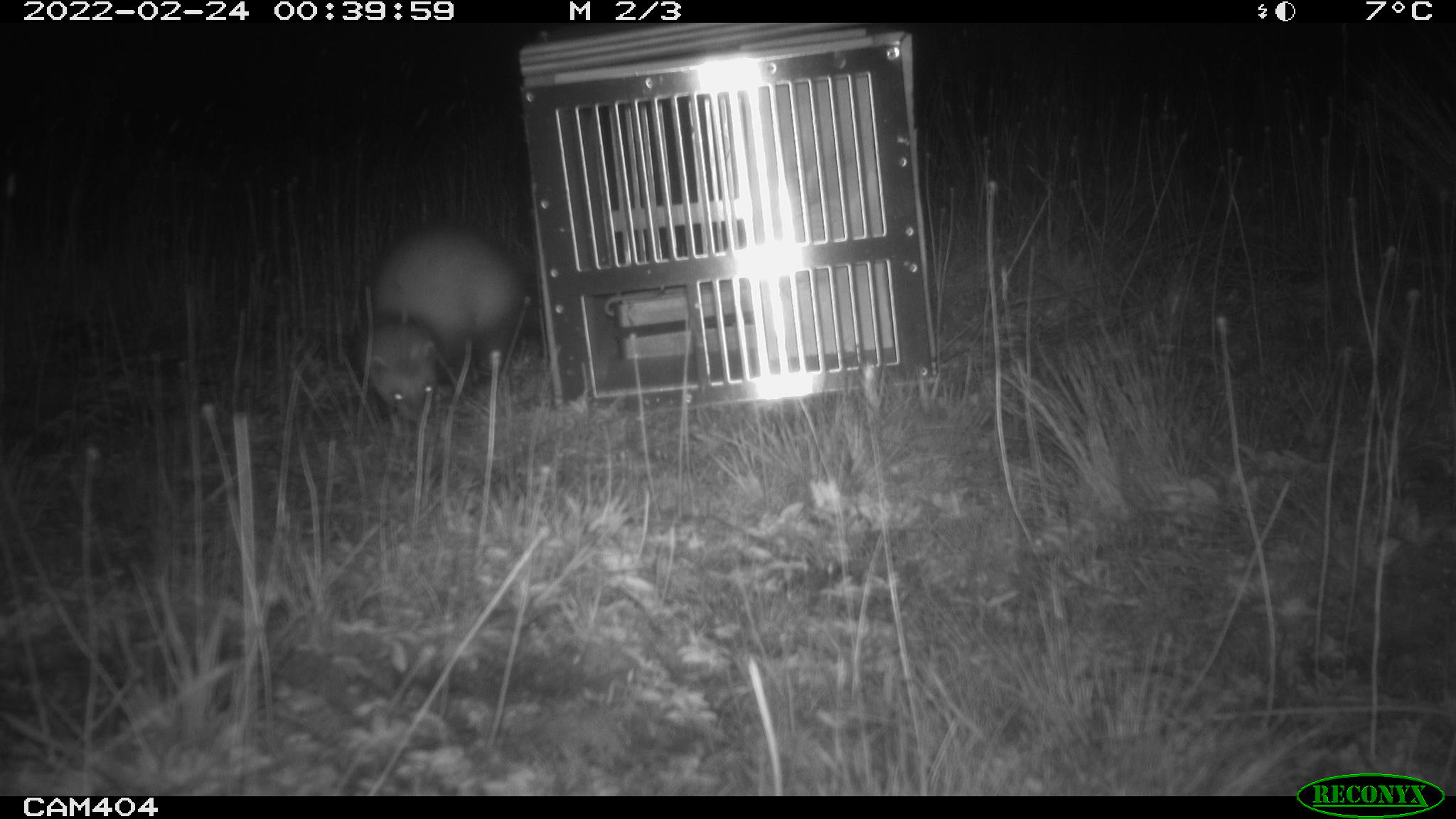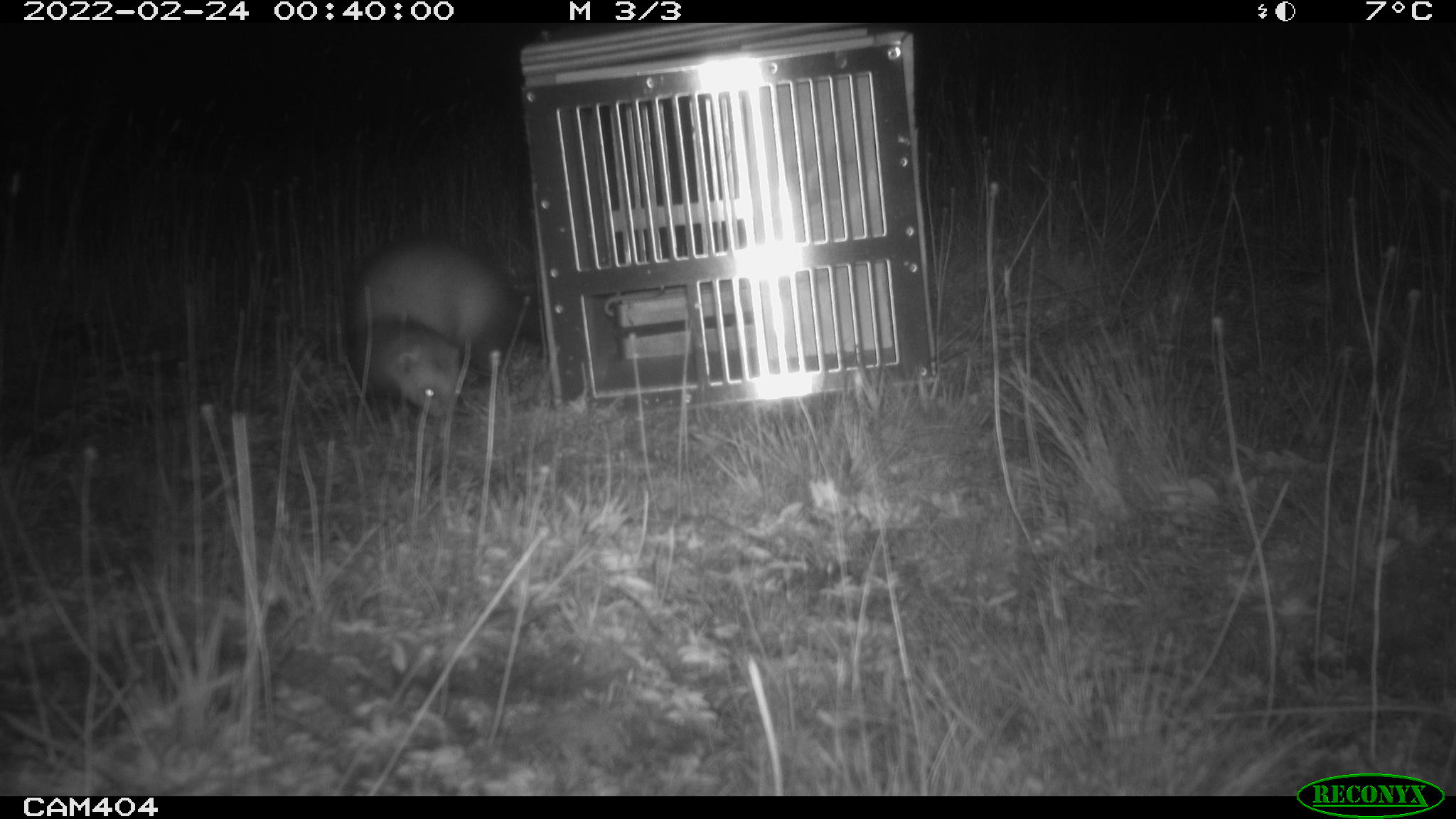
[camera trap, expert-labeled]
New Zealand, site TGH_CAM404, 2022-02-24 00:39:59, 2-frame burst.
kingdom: Animalia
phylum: Chordata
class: Mammalia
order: Carnivora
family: Mustelidae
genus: Mustela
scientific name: Mustela furo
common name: ferret